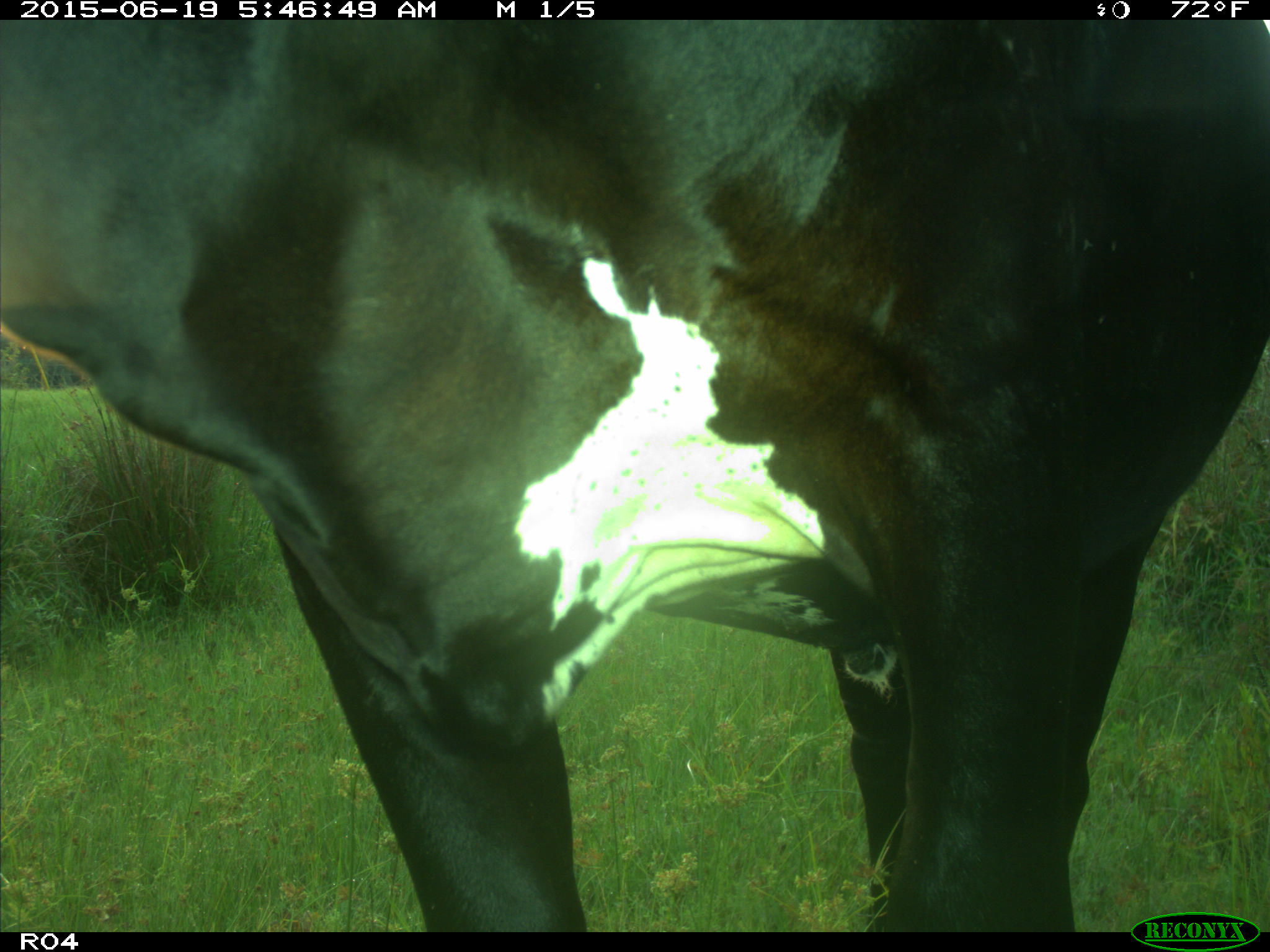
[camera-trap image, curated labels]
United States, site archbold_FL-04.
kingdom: Animalia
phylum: Chordata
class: Mammalia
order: Artiodactyla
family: Bovidae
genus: Bos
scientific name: Bos taurus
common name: domestic cow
Bos taurus (domestic cow).